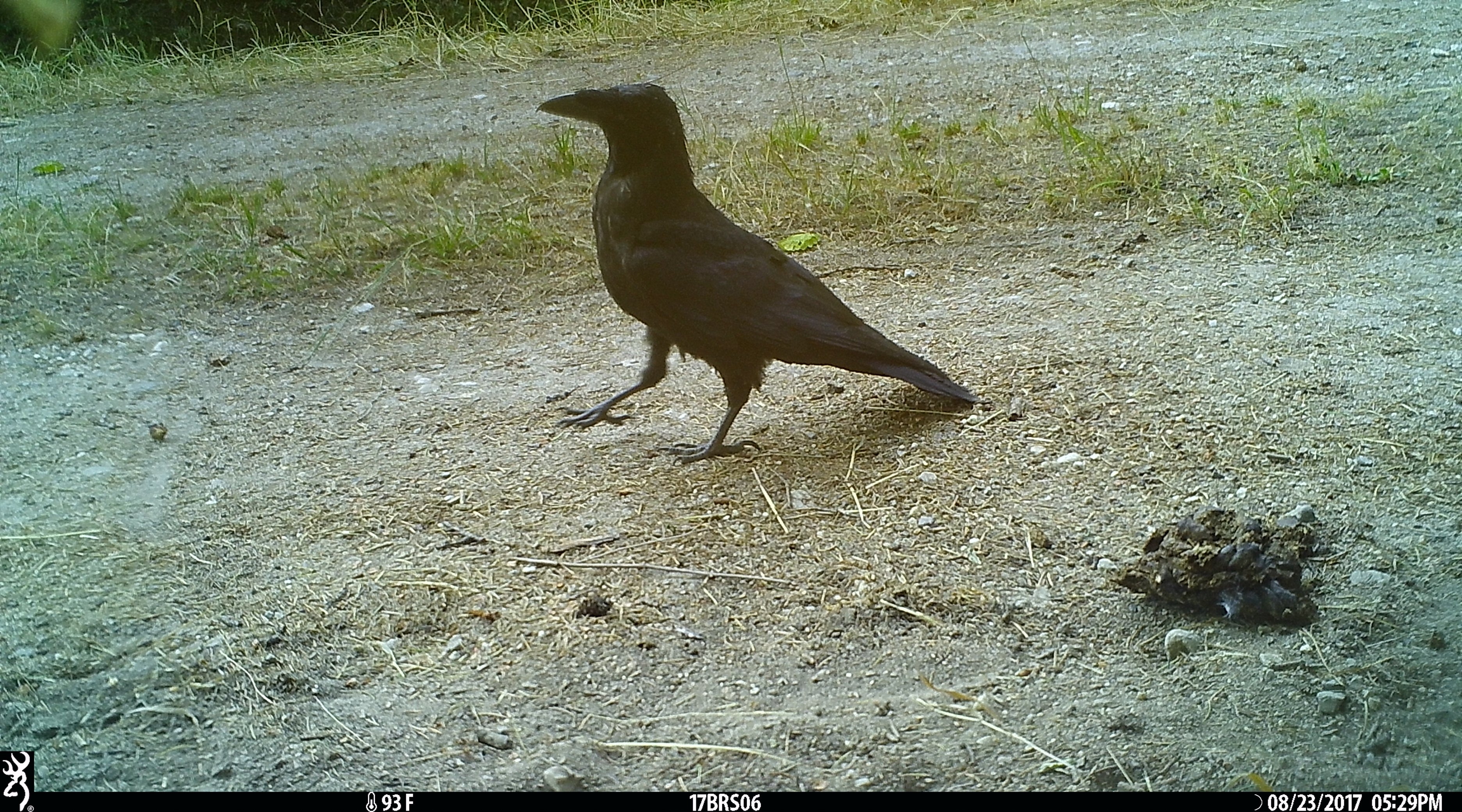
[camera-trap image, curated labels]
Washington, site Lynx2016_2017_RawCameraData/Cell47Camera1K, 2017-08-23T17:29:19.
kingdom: Animalia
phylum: Chordata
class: Aves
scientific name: Aves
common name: birds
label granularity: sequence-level